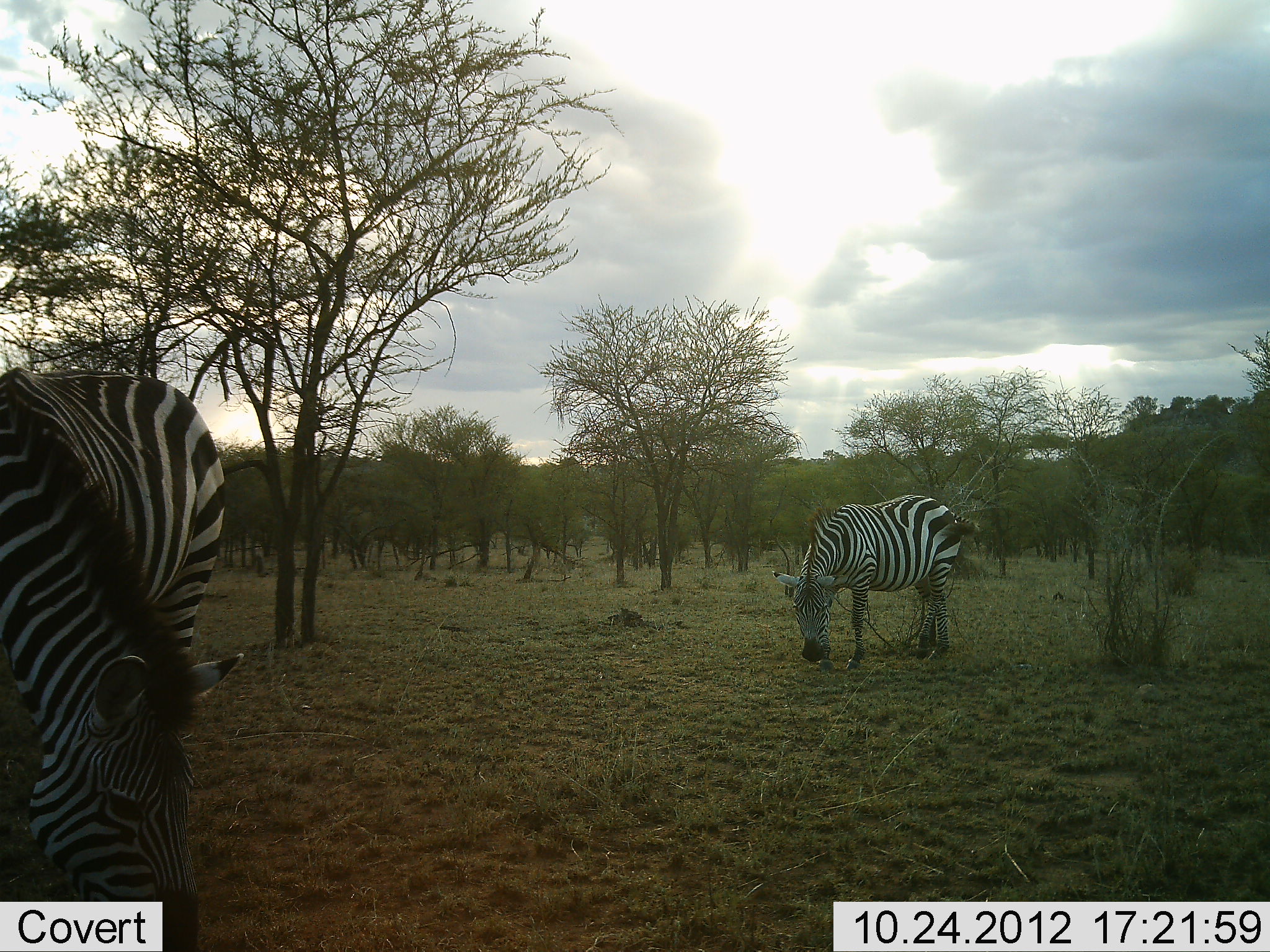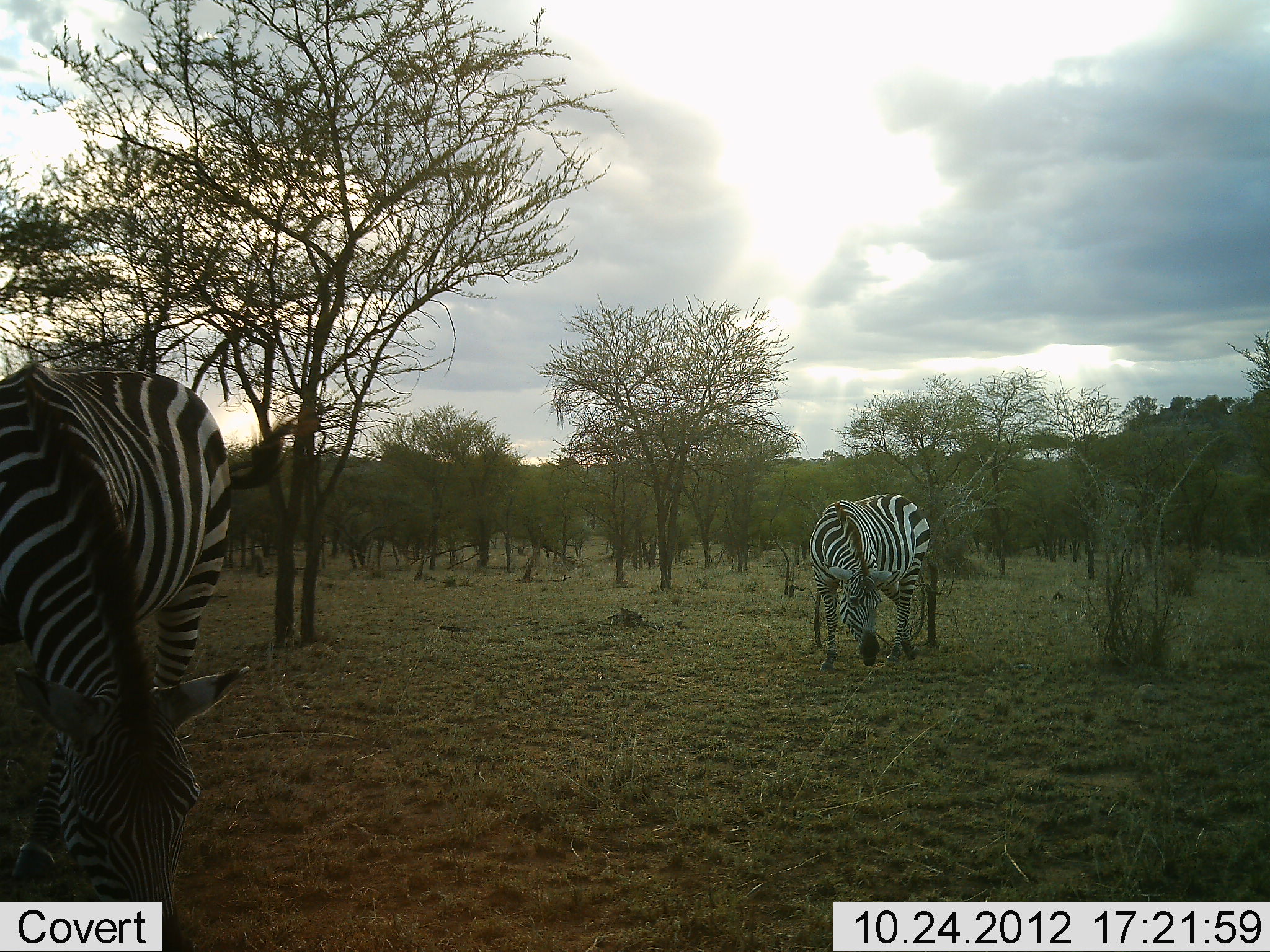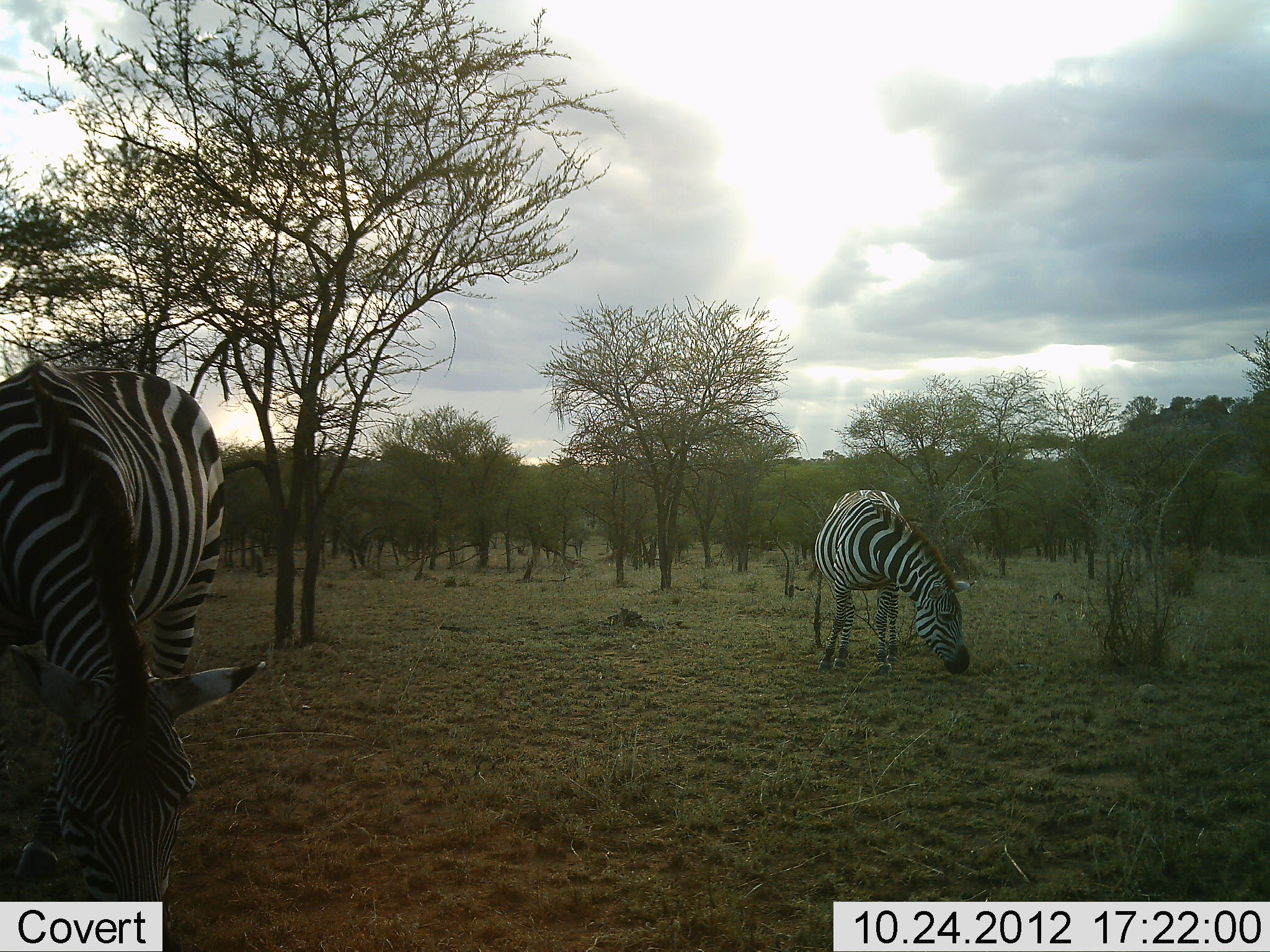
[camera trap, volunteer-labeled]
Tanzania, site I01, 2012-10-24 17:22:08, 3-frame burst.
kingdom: Animalia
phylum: Chordata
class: Mammalia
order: Perissodactyla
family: Equidae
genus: Equus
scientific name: Equus quagga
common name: plains zebra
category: zebra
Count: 2.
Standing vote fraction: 30%.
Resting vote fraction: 0%.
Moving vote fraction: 0%.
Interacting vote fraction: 0%.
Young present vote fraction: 0%.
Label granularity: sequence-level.